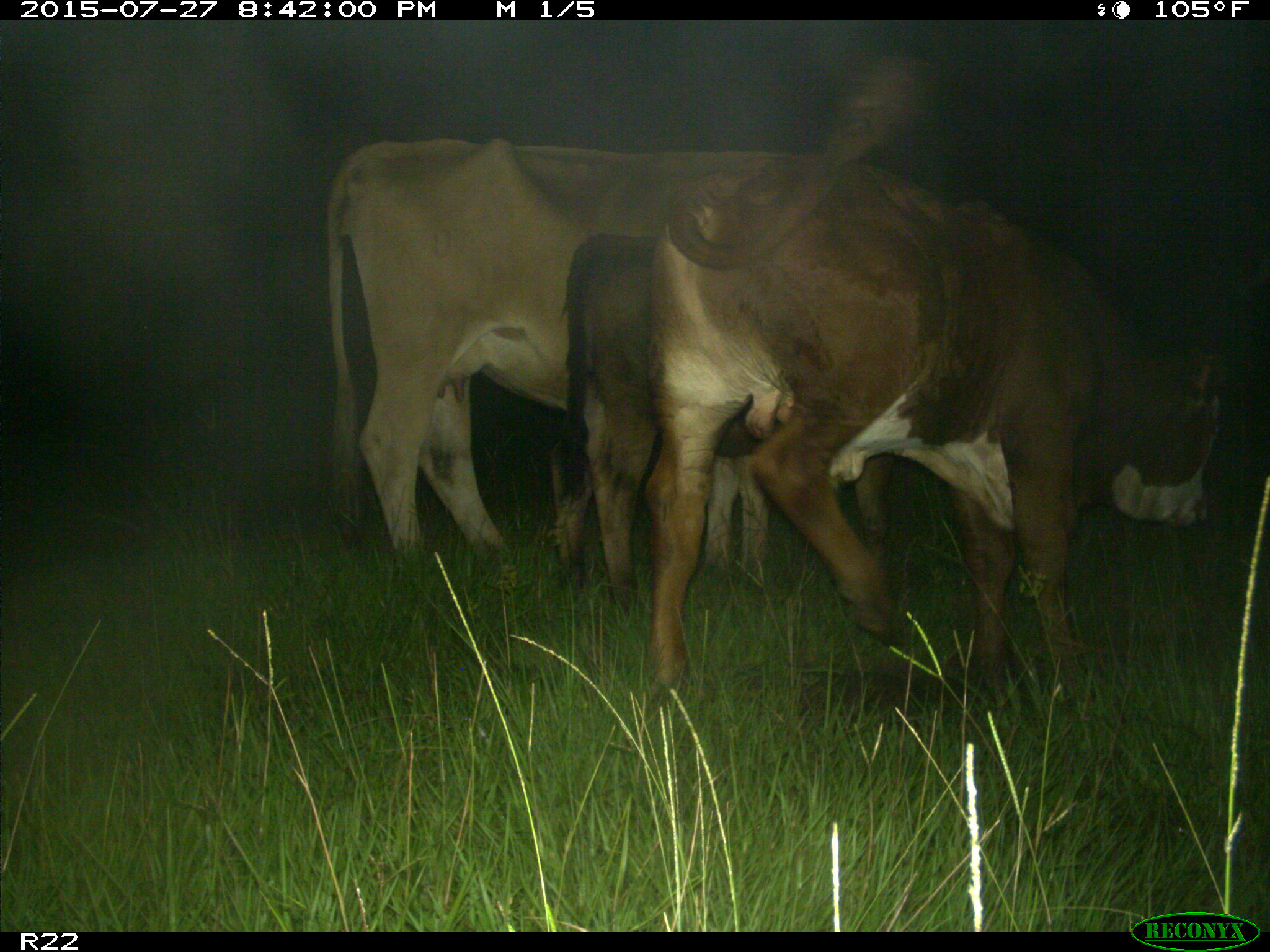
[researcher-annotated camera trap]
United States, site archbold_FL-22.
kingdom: Animalia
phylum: Chordata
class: Mammalia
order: Artiodactyla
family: Bovidae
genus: Bos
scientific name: Bos taurus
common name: domestic cow